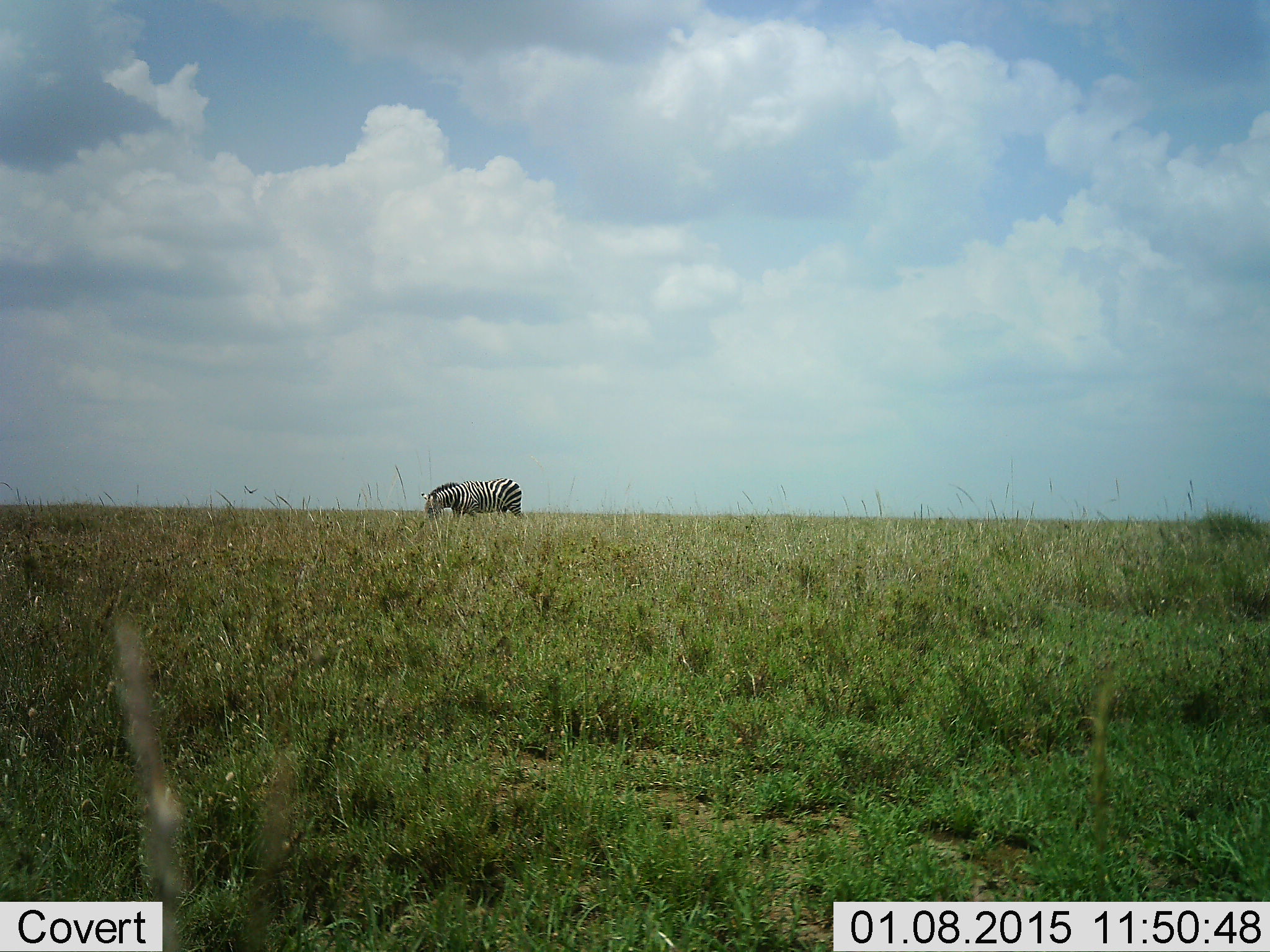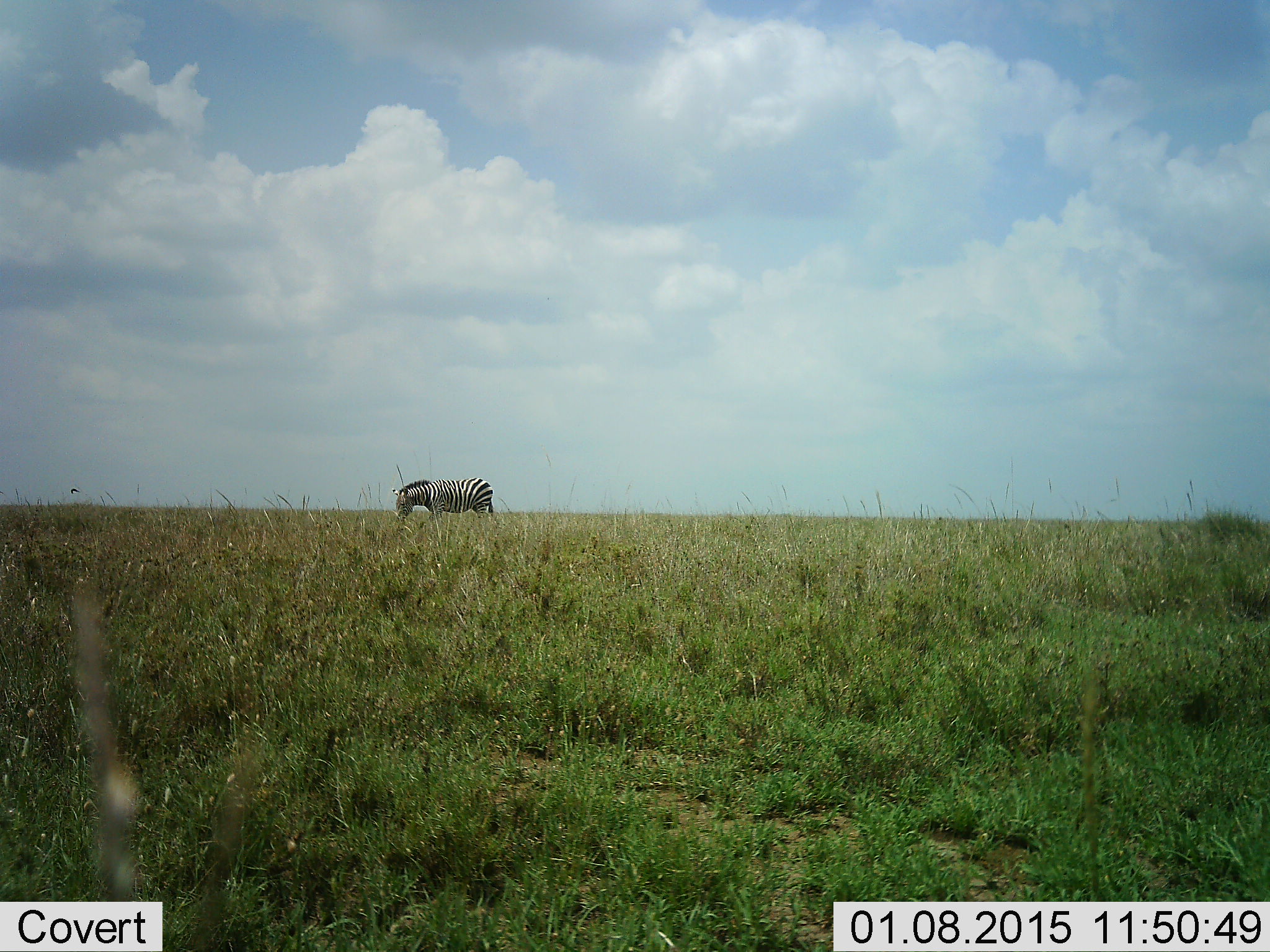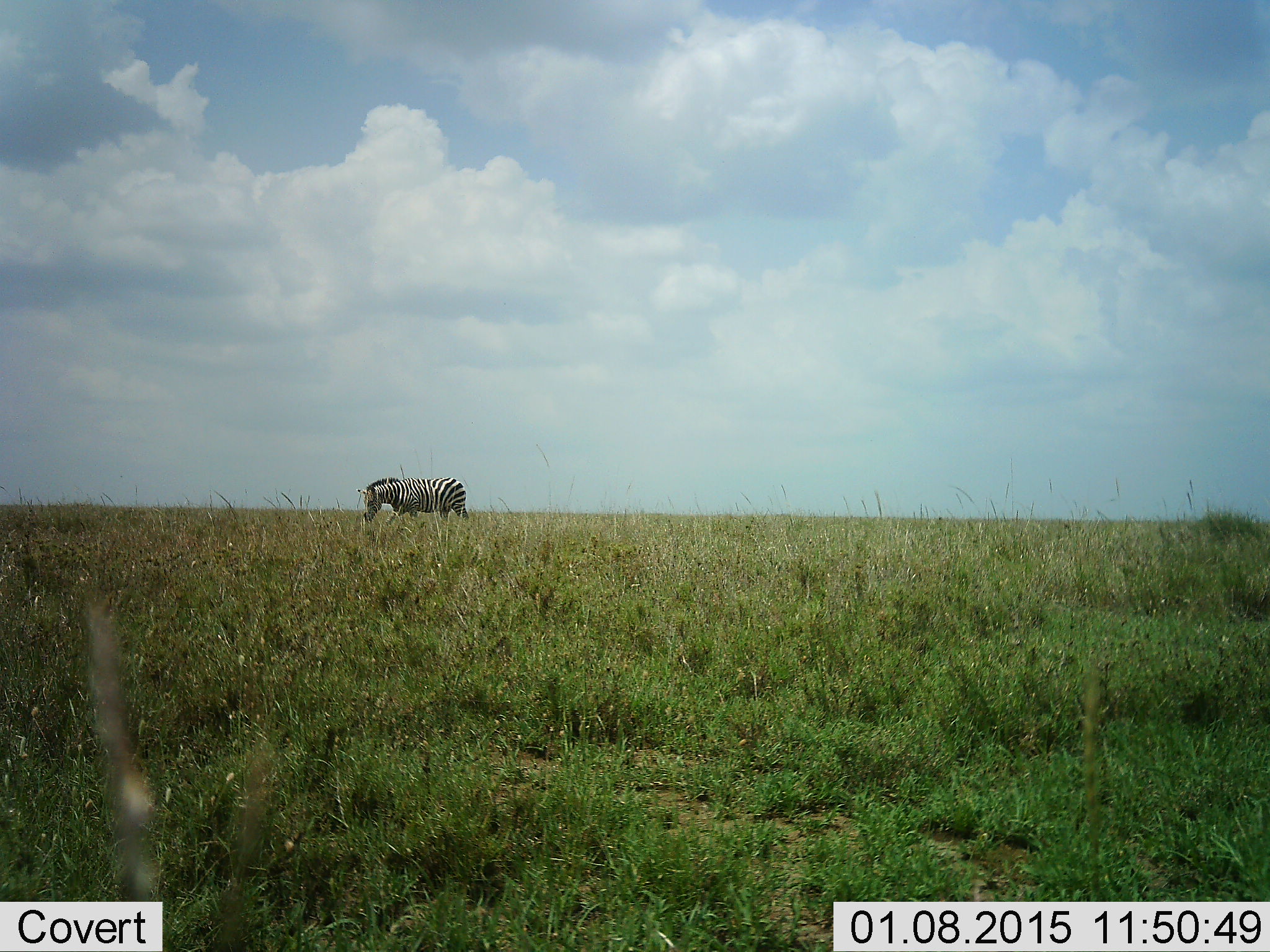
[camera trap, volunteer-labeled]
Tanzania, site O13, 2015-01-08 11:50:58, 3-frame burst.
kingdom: Animalia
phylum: Chordata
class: Mammalia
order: Perissodactyla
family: Equidae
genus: Equus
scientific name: Equus quagga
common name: plains zebra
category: zebra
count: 1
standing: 30%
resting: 0%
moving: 60%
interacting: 0%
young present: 0%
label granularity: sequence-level